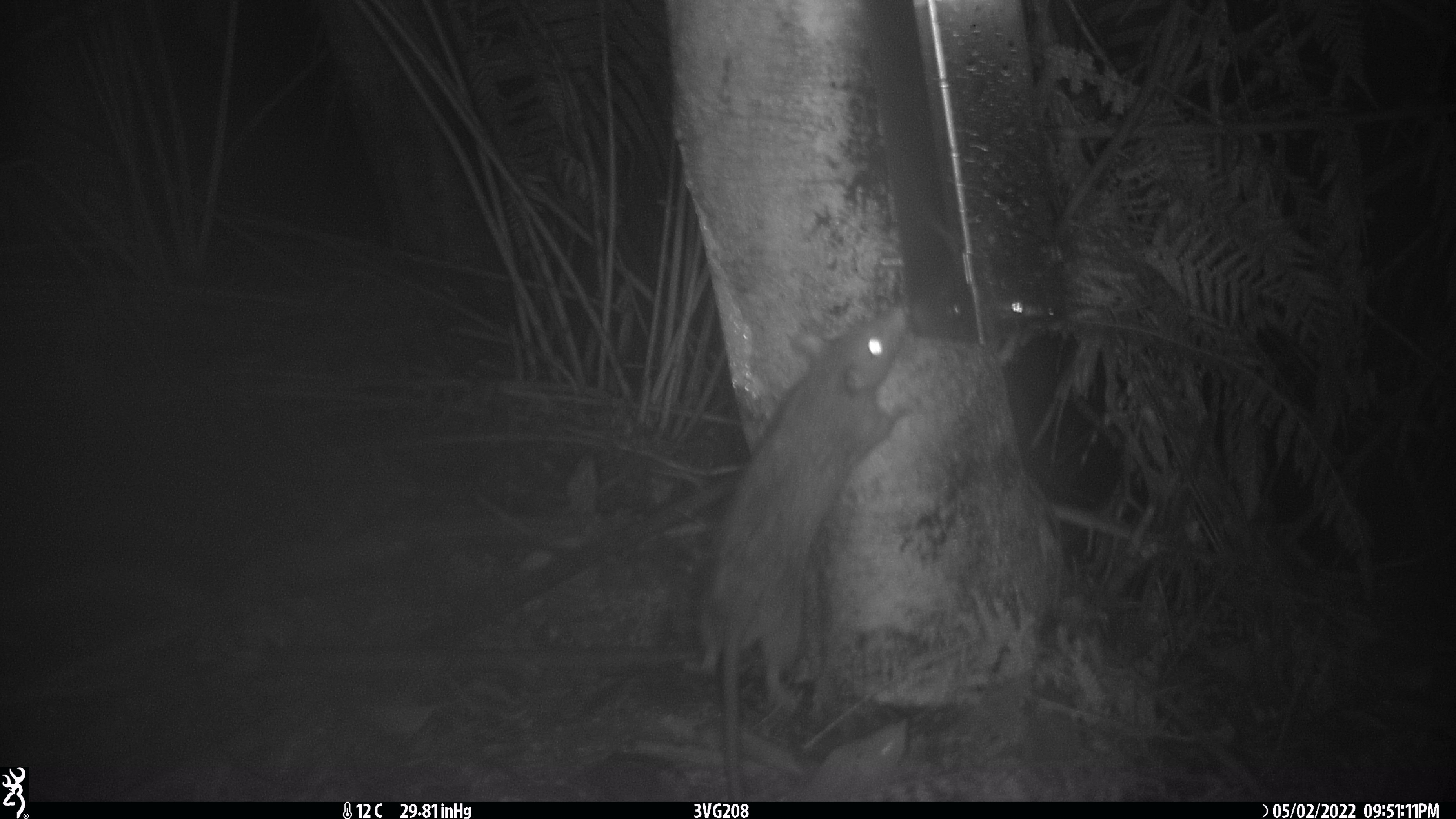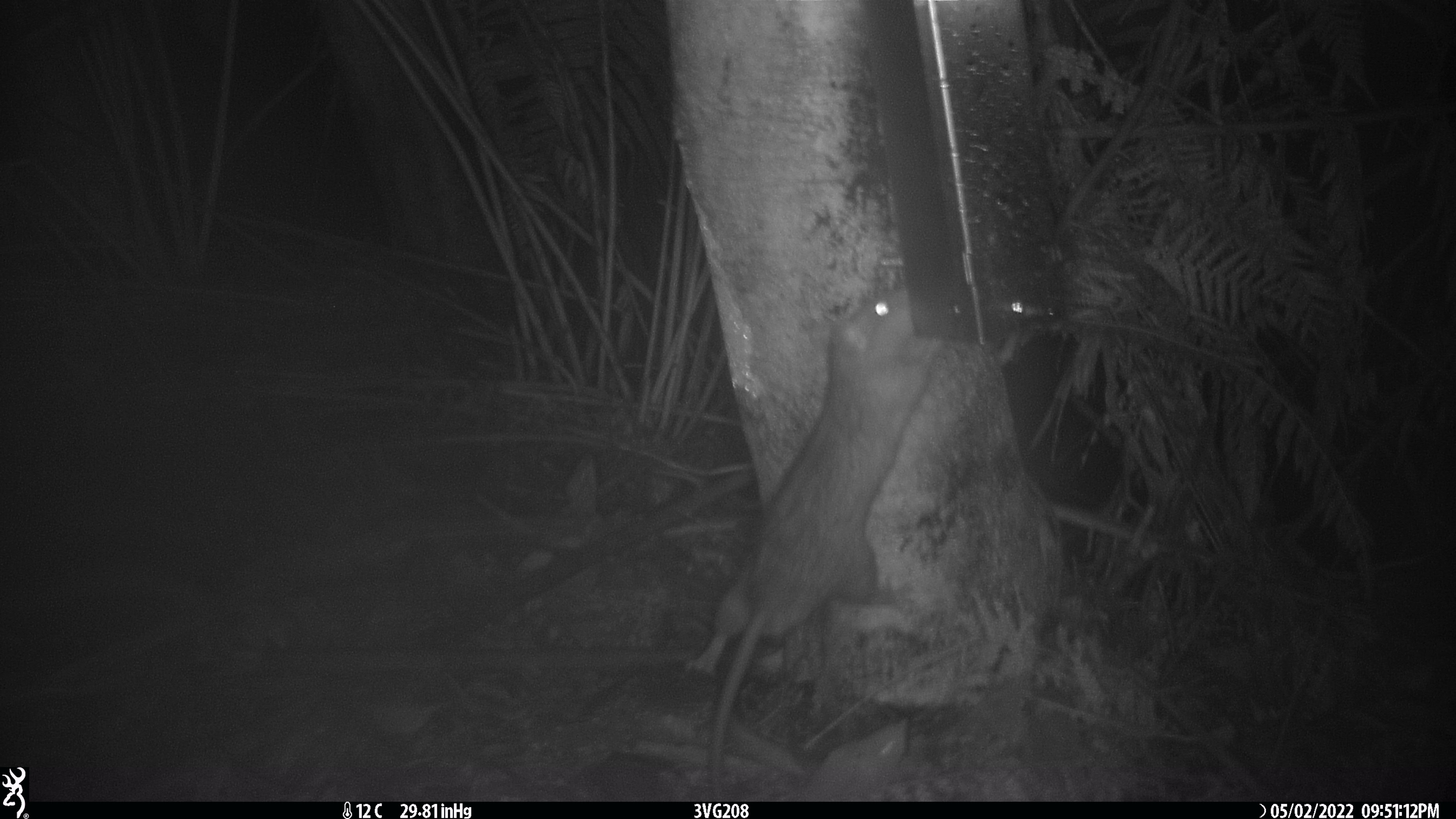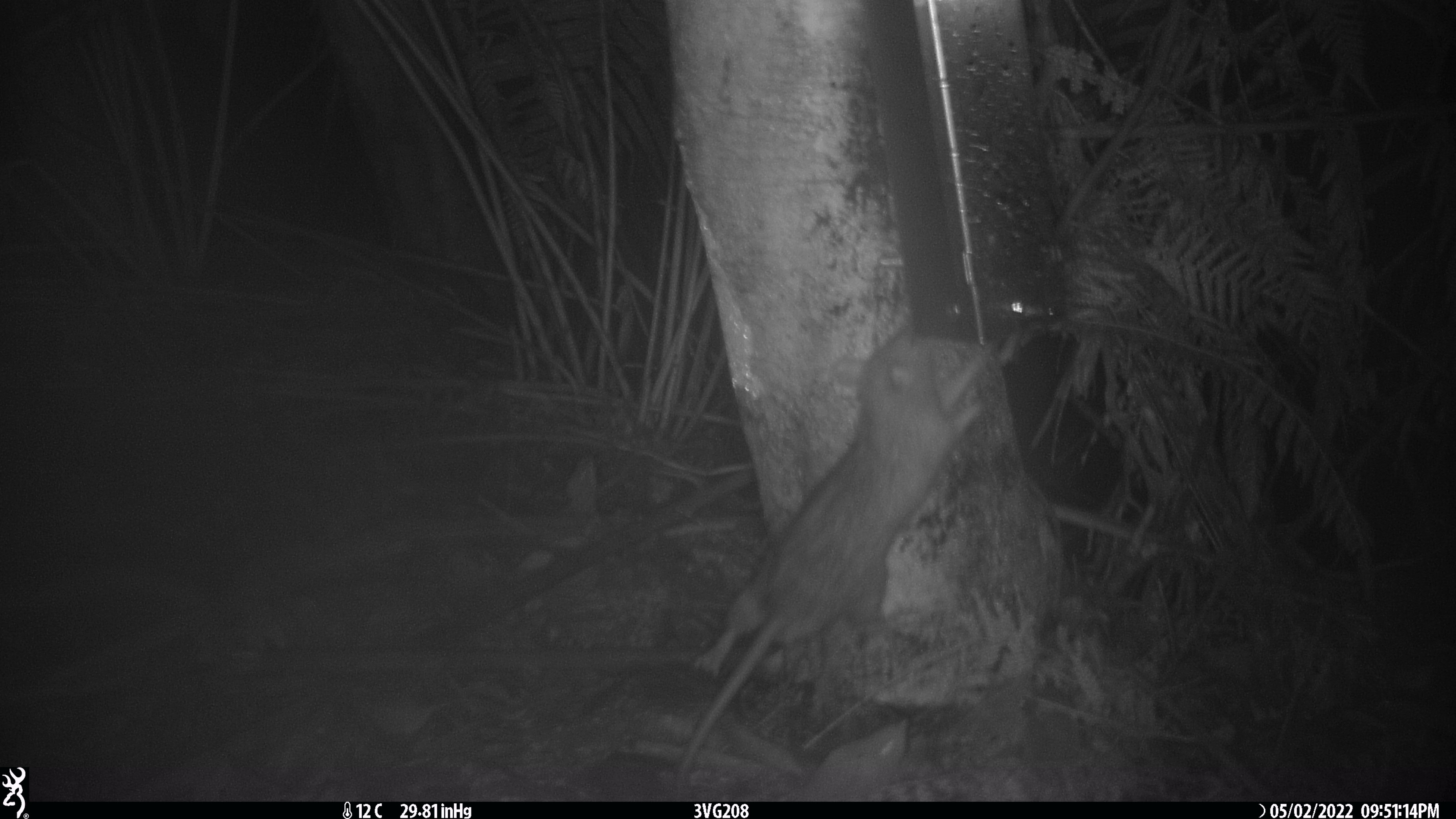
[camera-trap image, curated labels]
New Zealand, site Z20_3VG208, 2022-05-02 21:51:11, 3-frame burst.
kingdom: Animalia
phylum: Chordata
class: Mammalia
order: Rodentia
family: Muridae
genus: Rattus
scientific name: Rattus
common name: rat